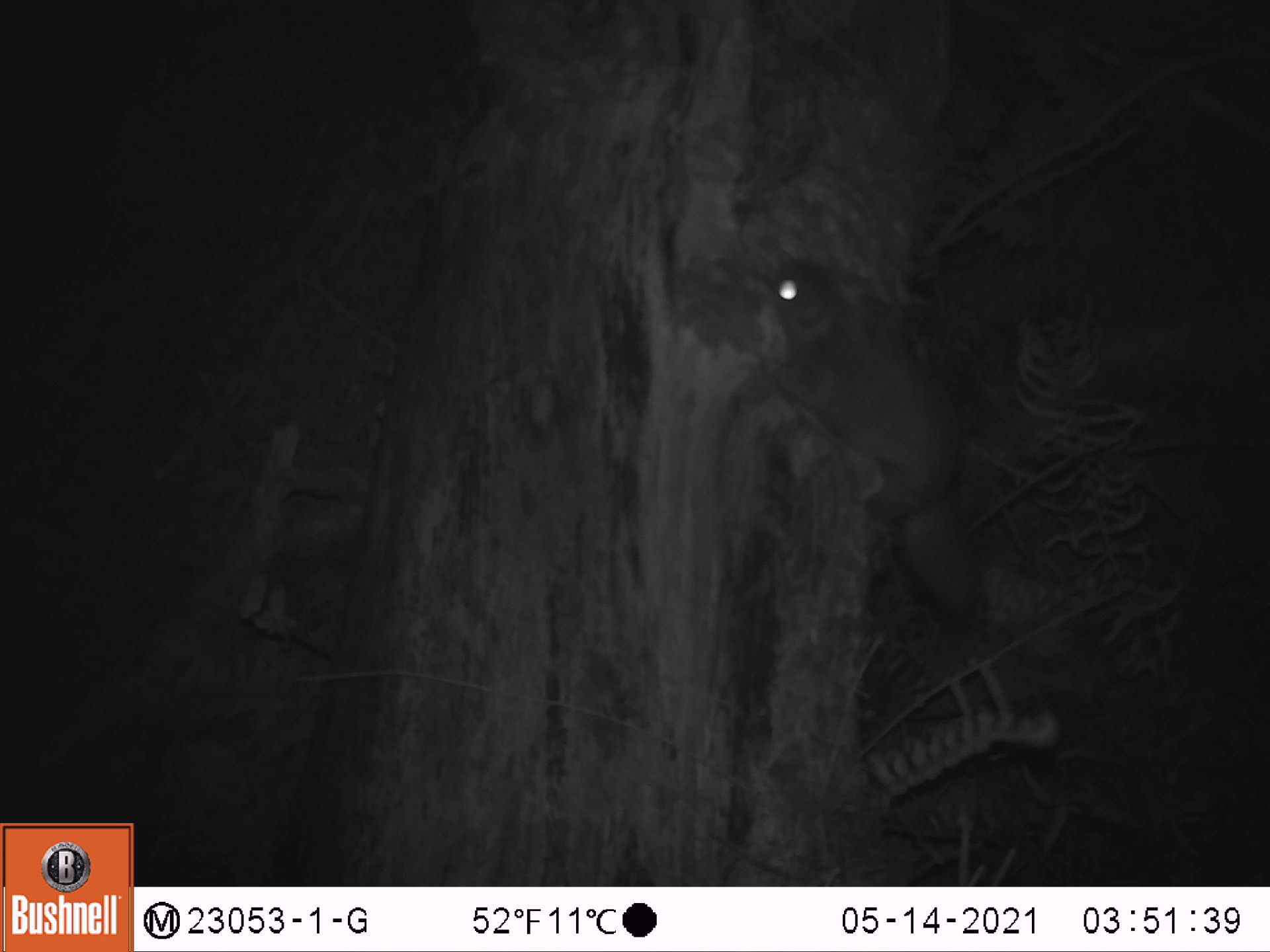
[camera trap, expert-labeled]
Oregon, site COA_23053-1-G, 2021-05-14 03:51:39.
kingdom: Animalia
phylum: Chordata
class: Mammalia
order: Rodentia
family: Sciuridae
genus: Glaucomys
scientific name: Glaucomys oregonensis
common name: humboldt's flying squirrel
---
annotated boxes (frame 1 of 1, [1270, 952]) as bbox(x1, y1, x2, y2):
humboldt's flying squirrel: bbox(747, 248, 998, 630)